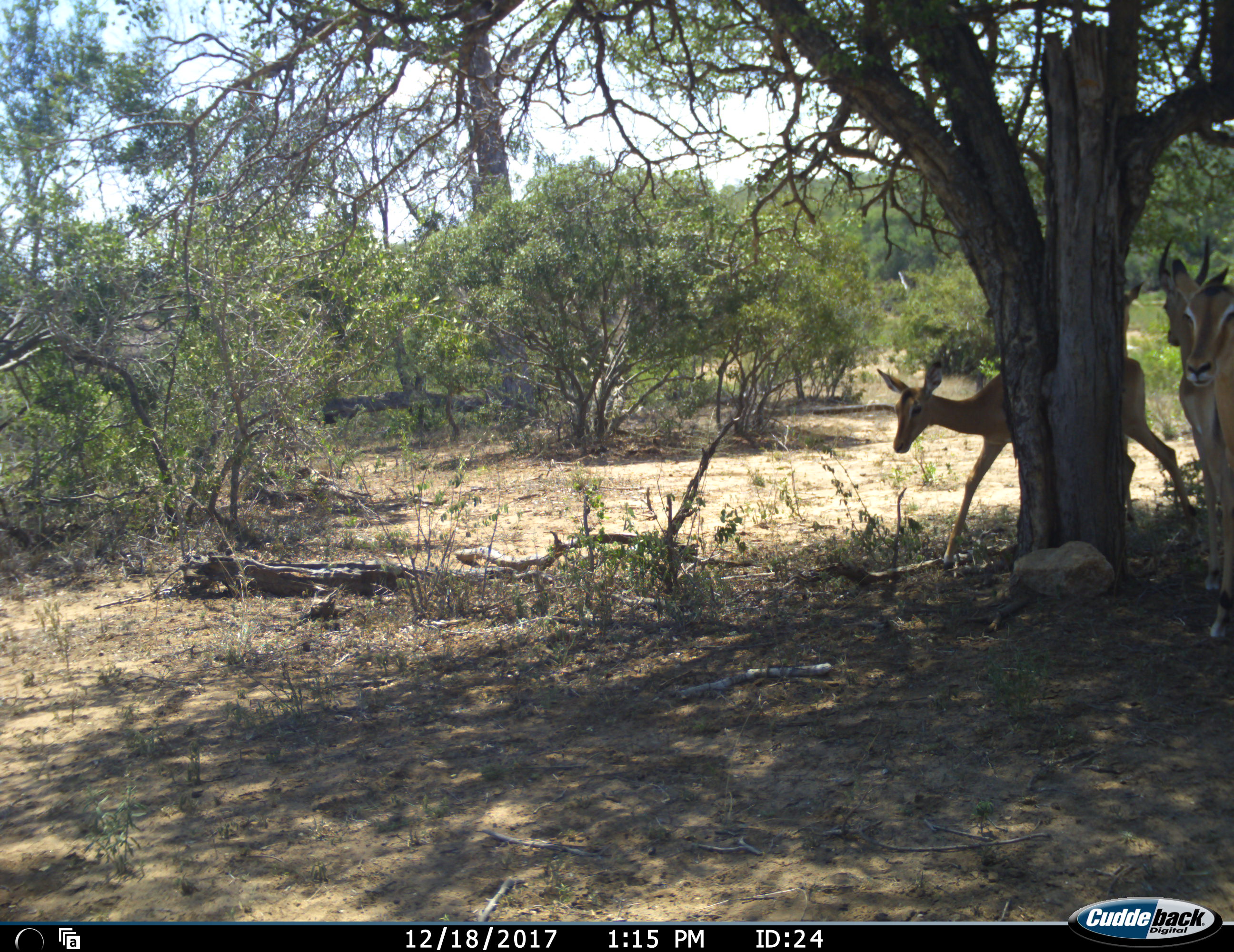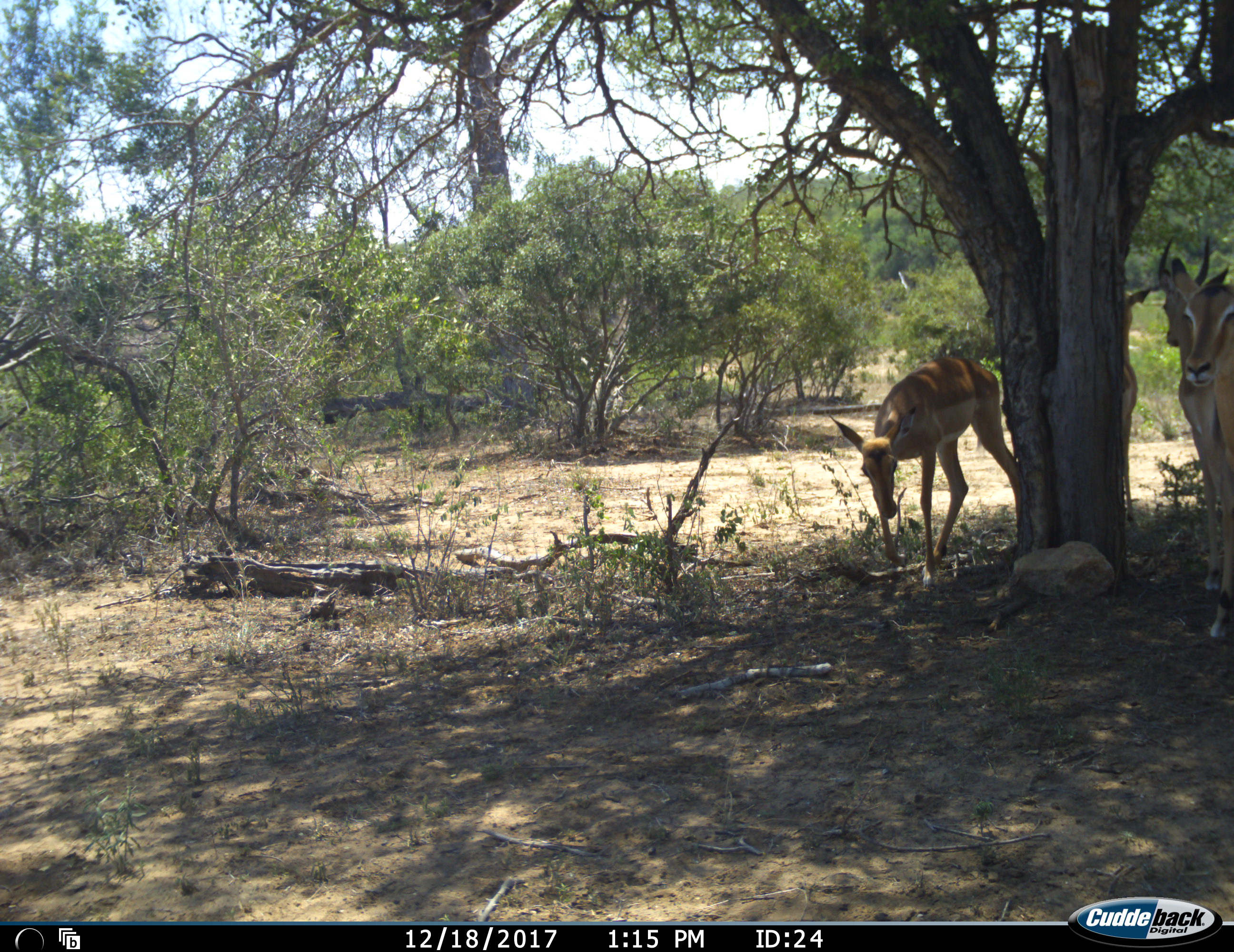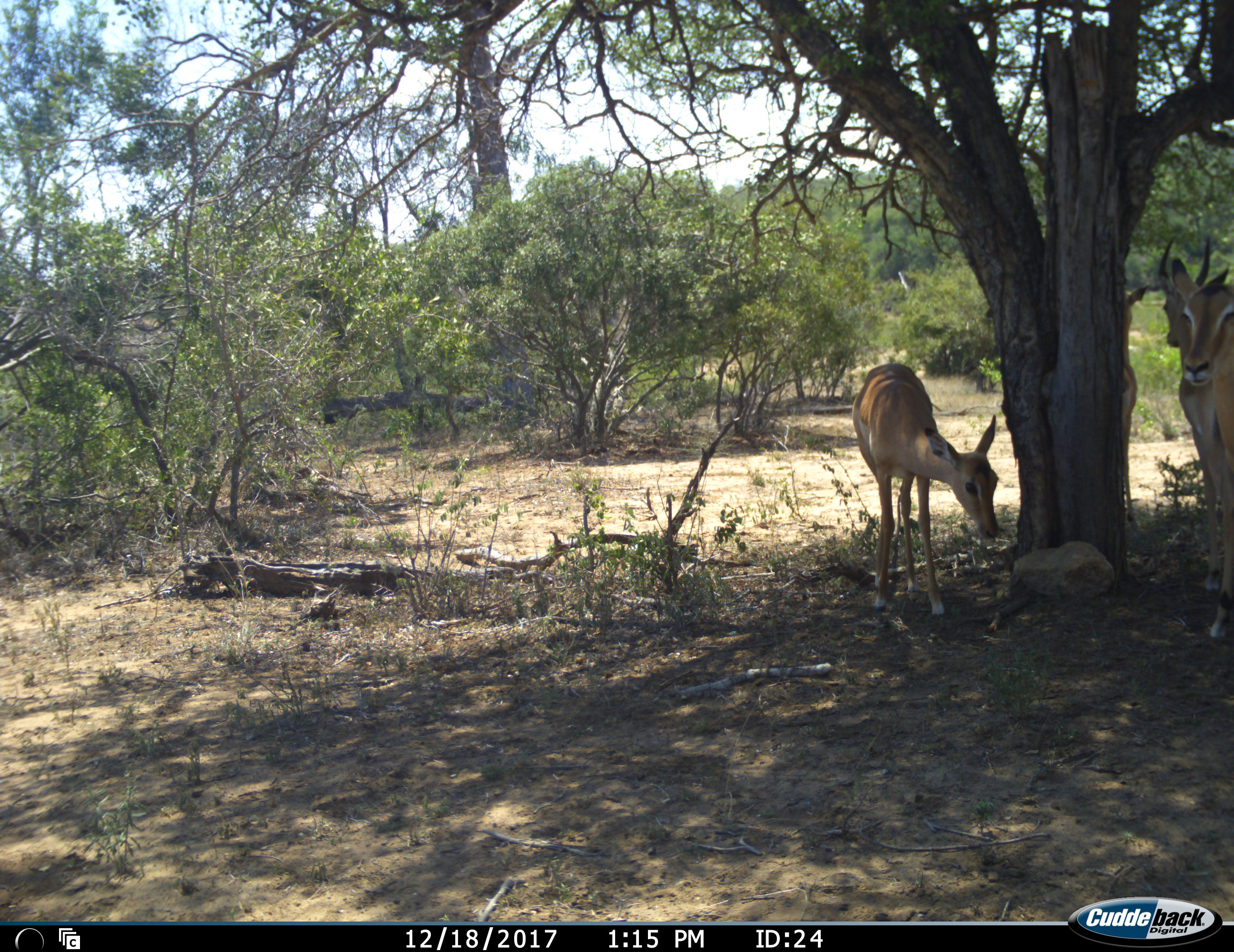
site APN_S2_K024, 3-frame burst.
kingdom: Animalia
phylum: Chordata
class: Mammalia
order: Artiodactyla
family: Bovidae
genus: Aepyceros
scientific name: Aepyceros melampus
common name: impala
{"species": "impala (Aepyceros melampus)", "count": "4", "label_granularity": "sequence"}